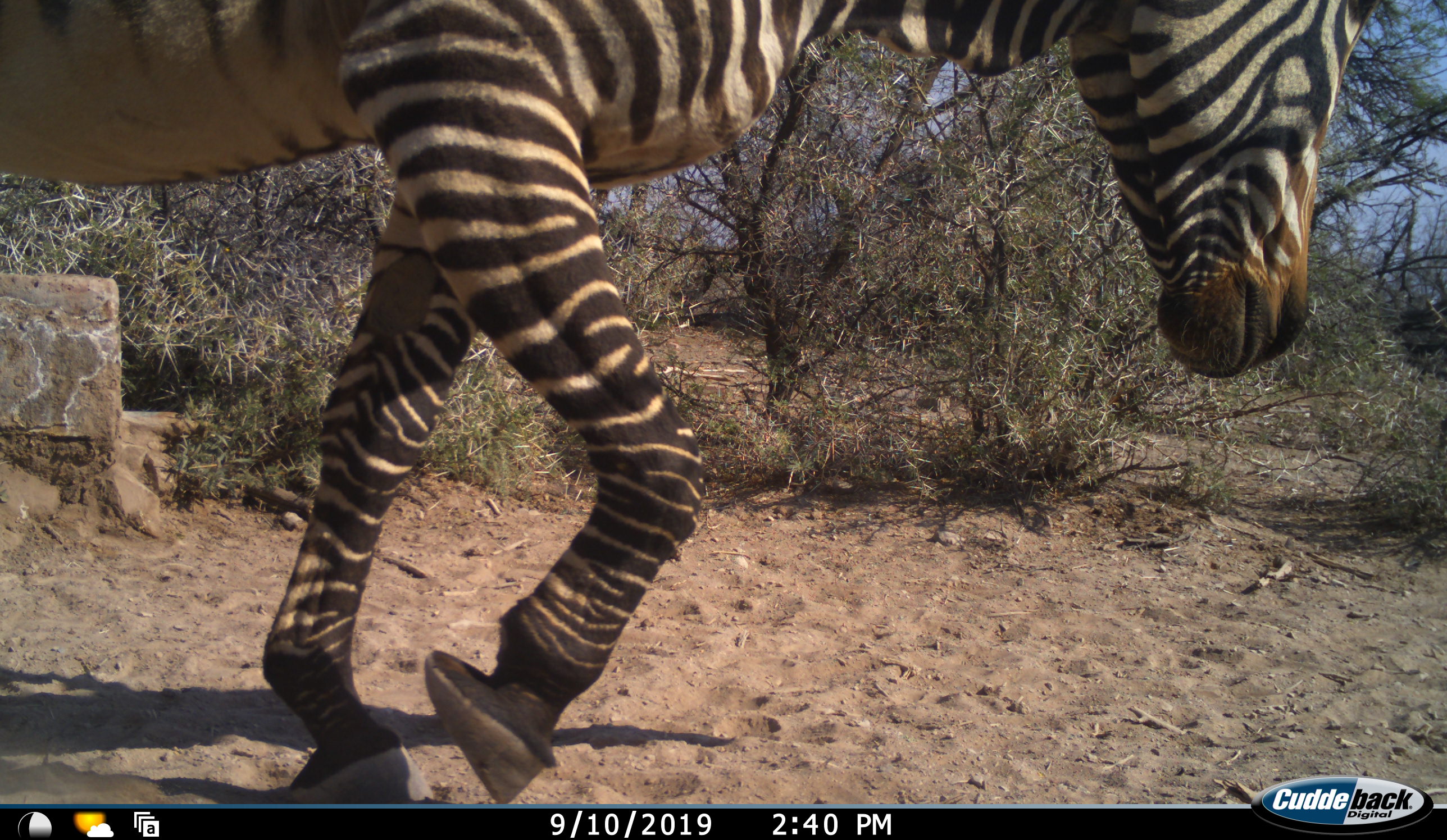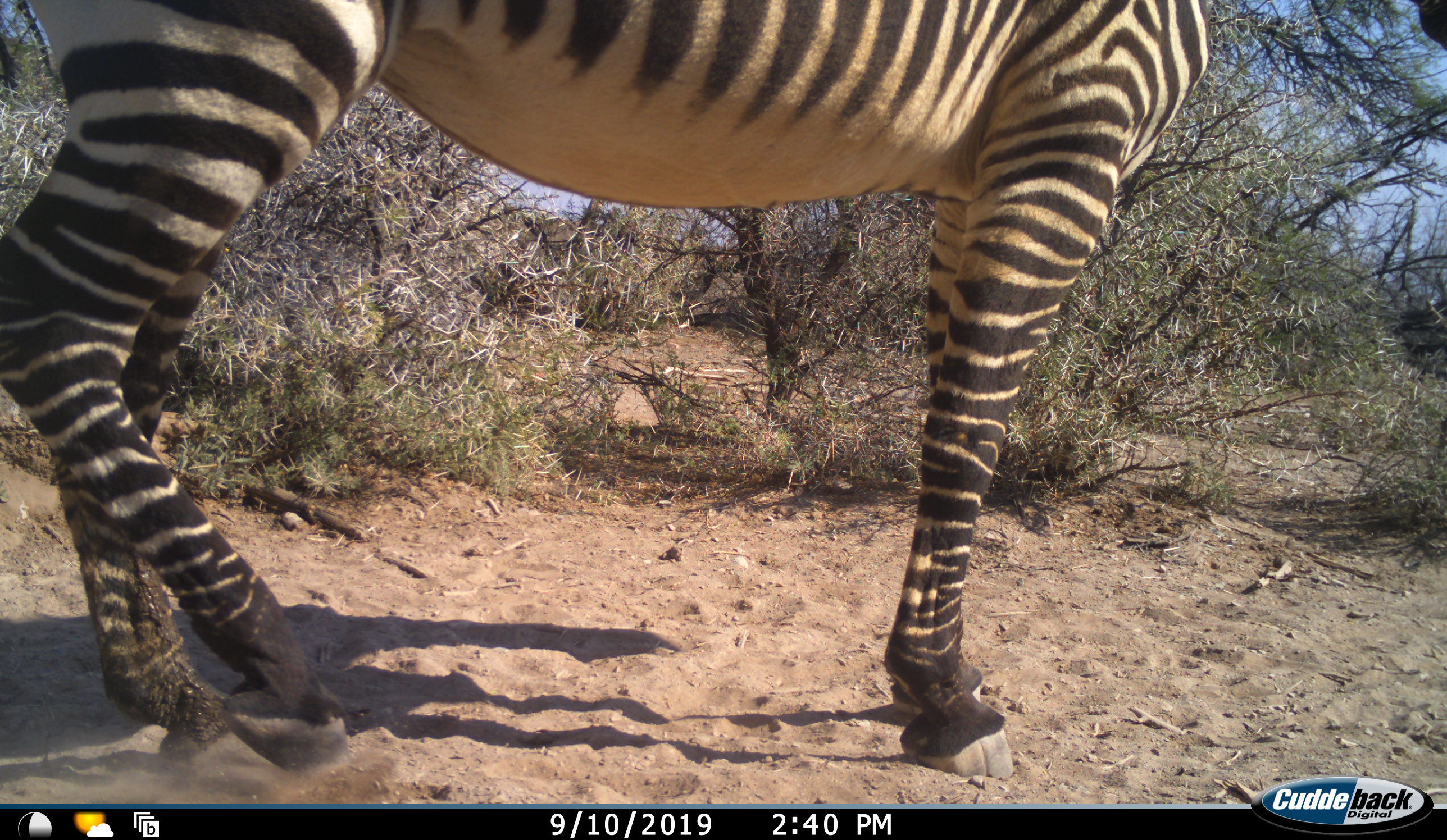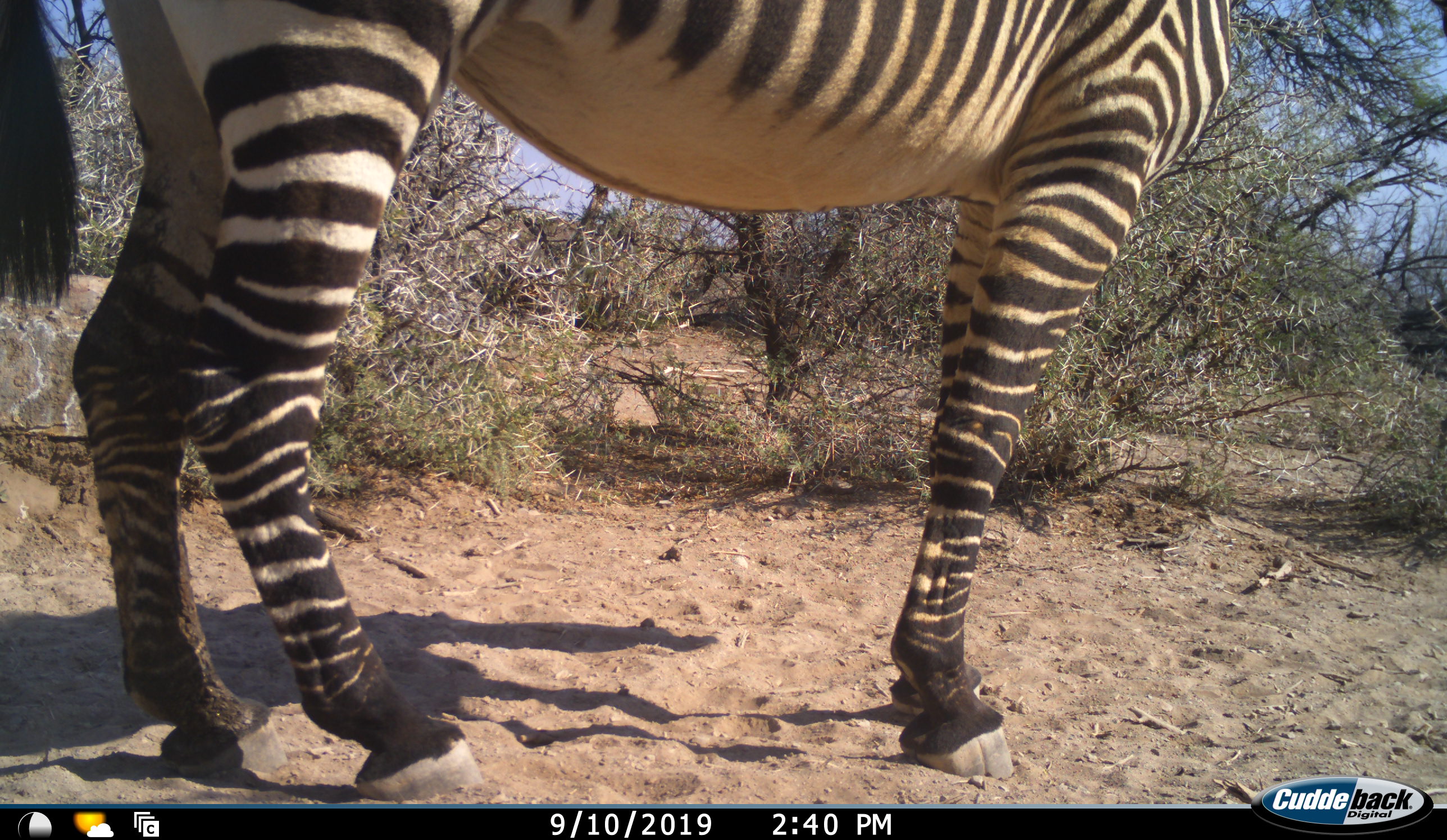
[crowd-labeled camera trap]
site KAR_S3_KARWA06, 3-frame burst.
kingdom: Animalia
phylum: Chordata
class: Mammalia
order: Perissodactyla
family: Equidae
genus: Equus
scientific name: Equus zebra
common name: mountain zebra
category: zebramountain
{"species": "zebramountain (mountain zebra) (Equus zebra)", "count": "1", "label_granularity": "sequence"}